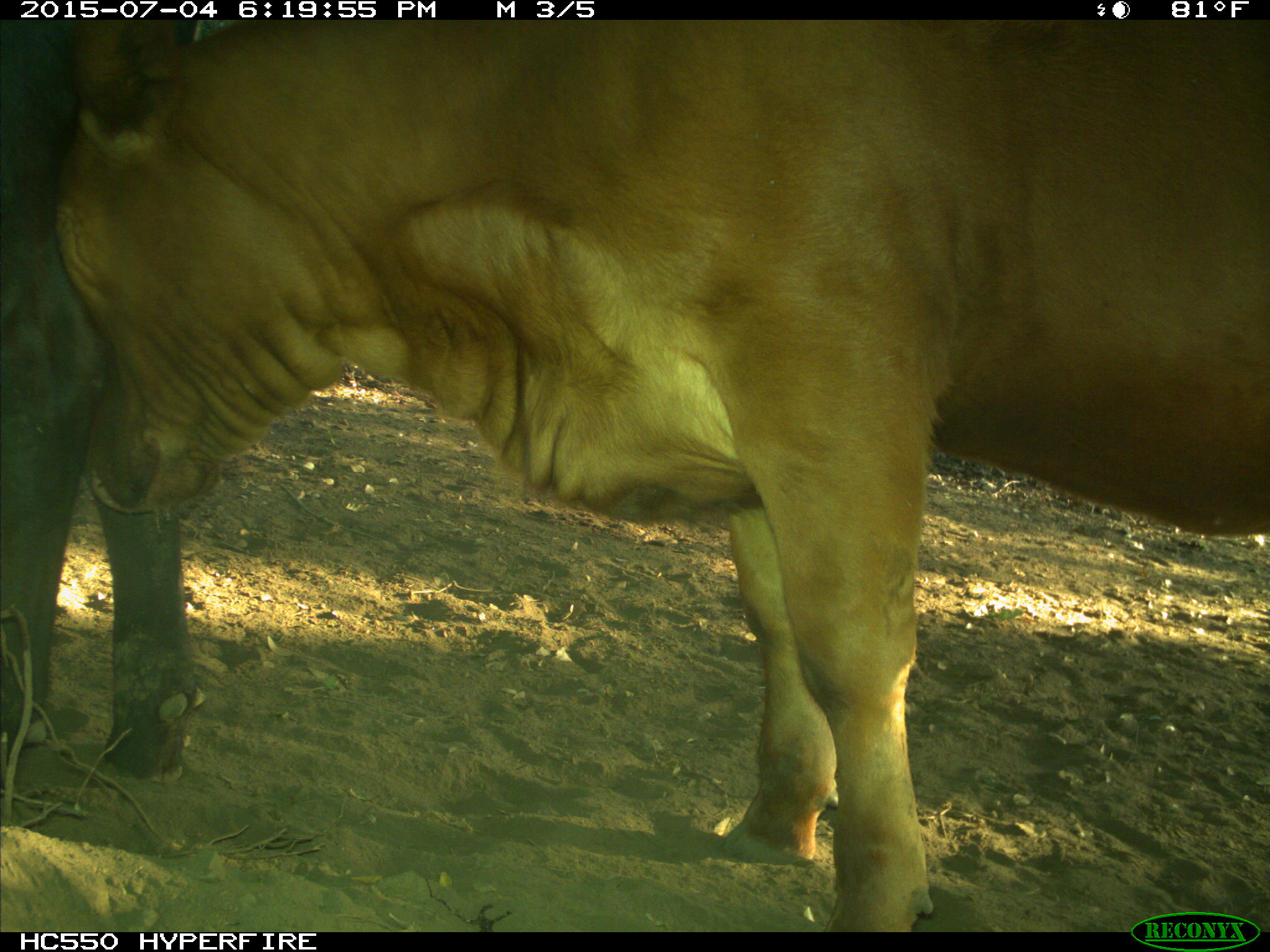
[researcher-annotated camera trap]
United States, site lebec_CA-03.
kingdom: Animalia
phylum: Chordata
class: Mammalia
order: Artiodactyla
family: Bovidae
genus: Bos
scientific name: Bos taurus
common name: domestic cow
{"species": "Bos taurus (domestic cow)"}